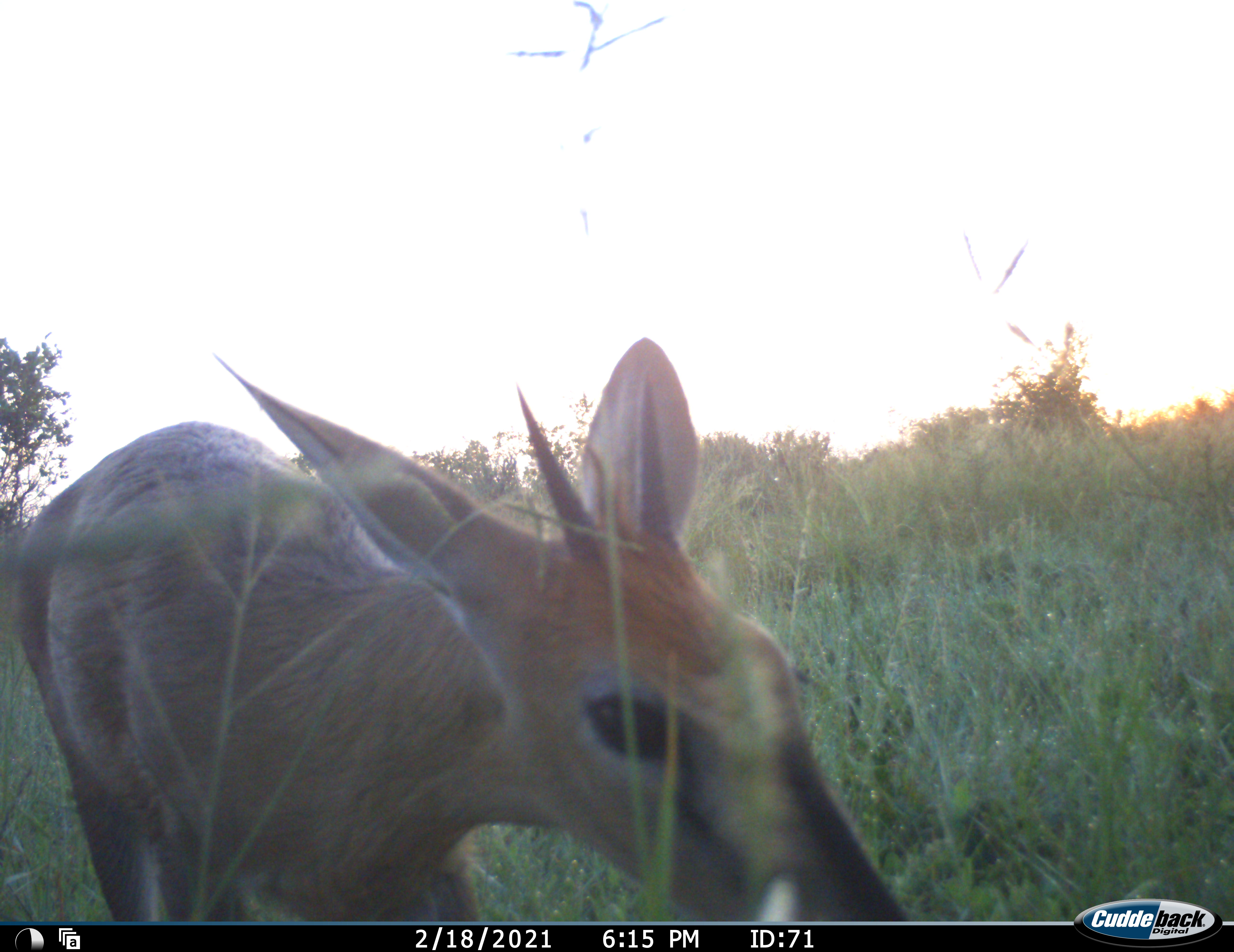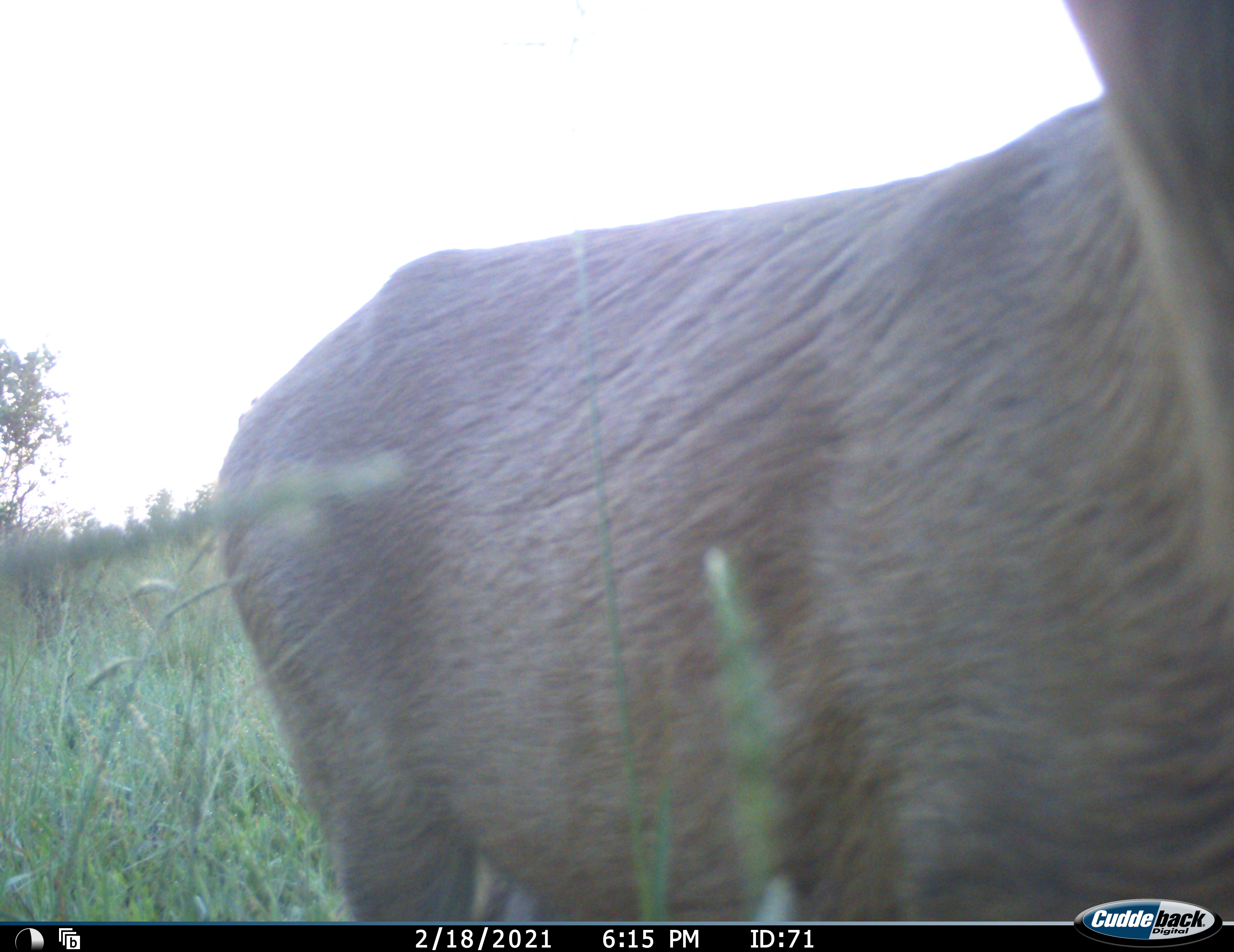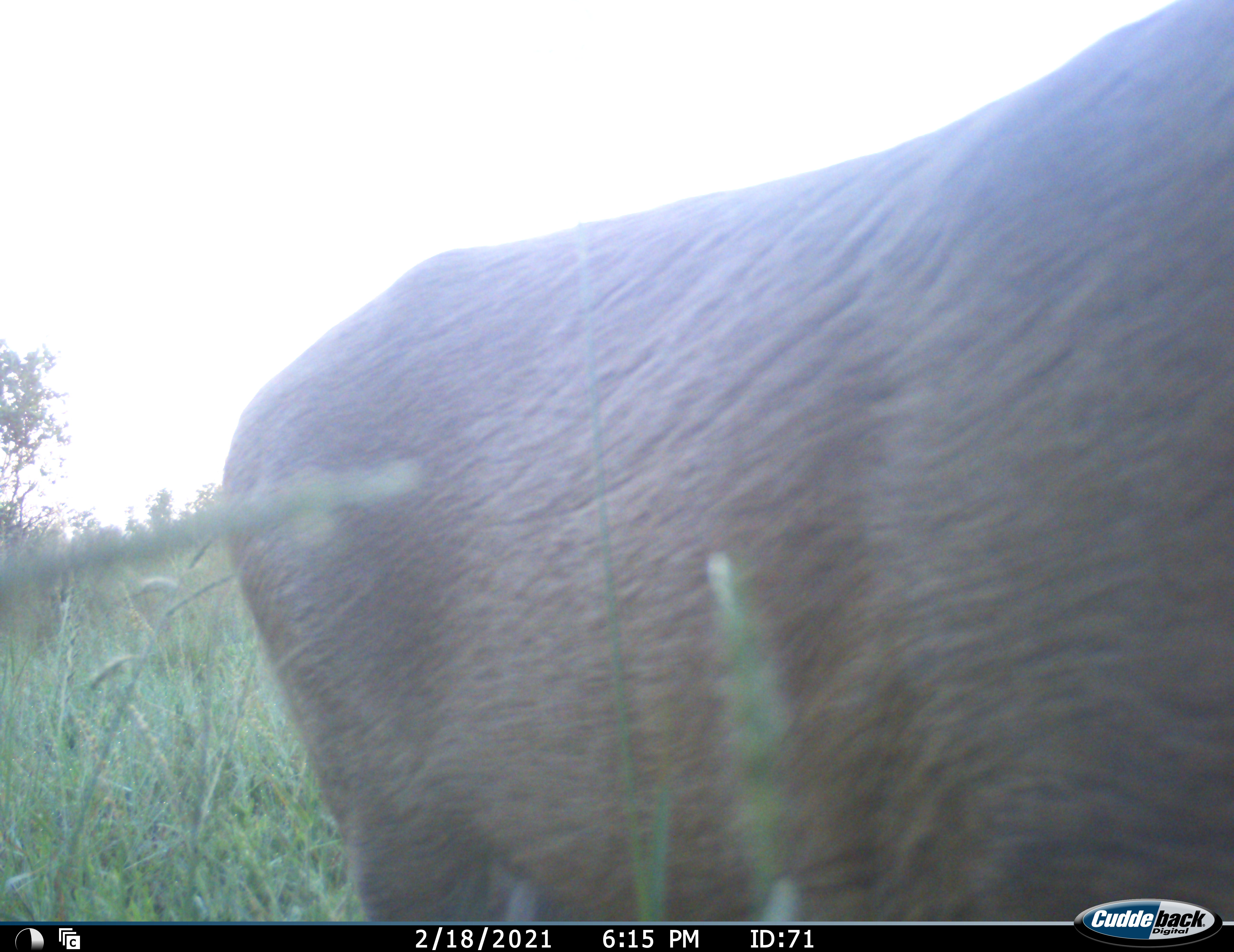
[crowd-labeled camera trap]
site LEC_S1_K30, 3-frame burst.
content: unidentified animal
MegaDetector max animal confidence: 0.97